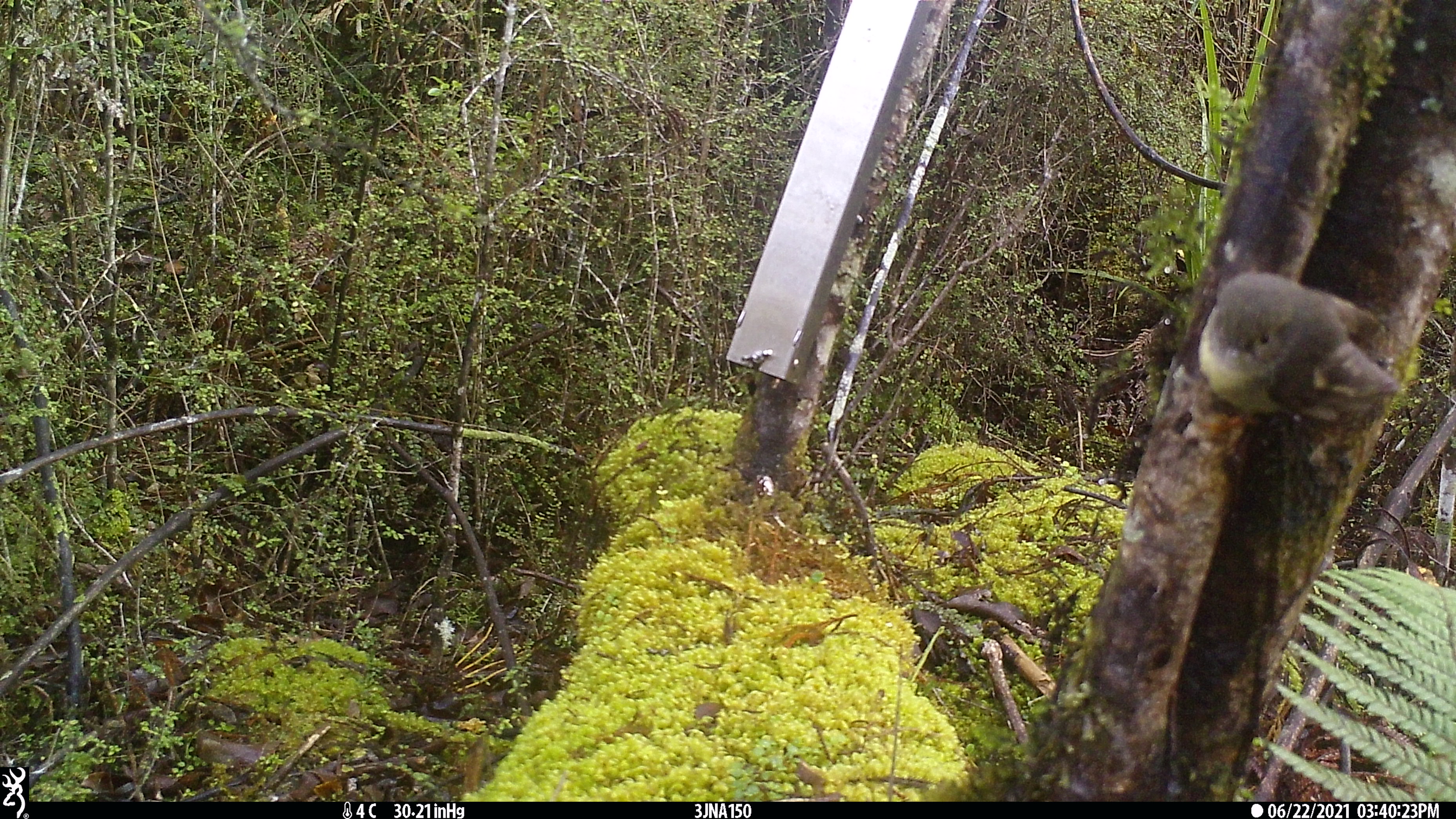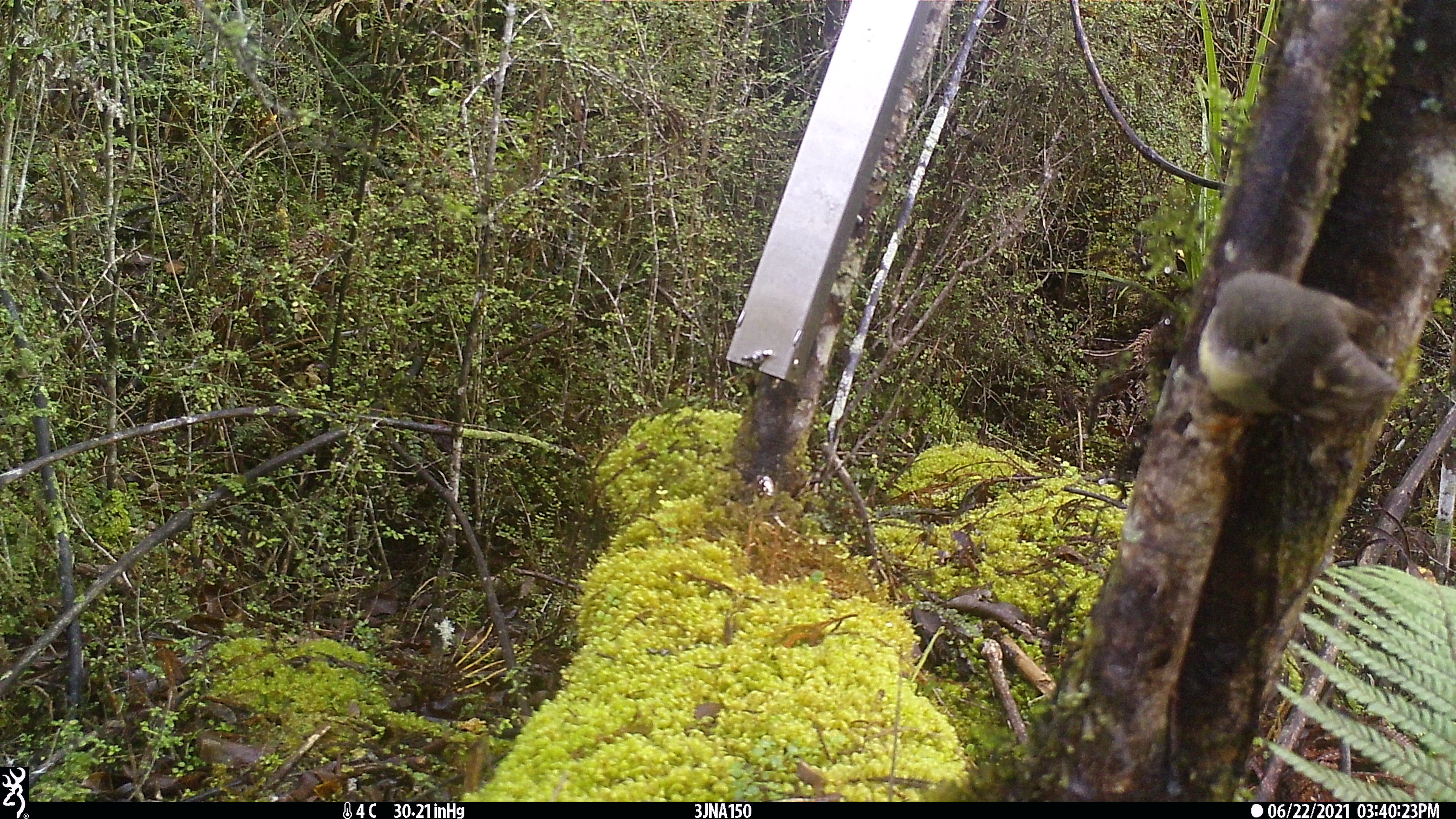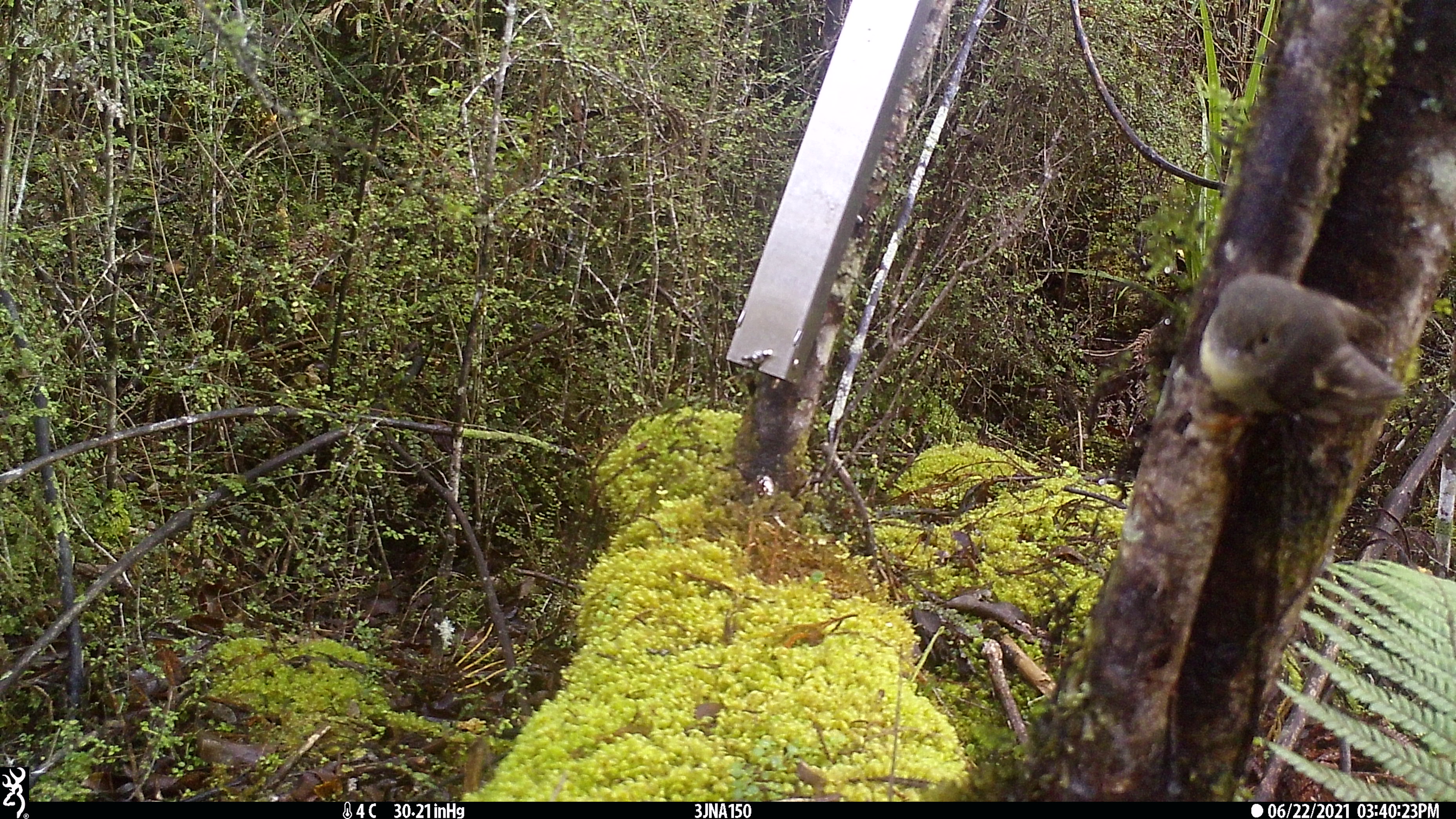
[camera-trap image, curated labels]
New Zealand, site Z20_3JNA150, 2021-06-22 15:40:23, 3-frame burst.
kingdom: Animalia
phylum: Chordata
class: Aves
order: Passeriformes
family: Petroicidae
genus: Petroica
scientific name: Petroica macrocephala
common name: tomtit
Tomtit (Petroica macrocephala).